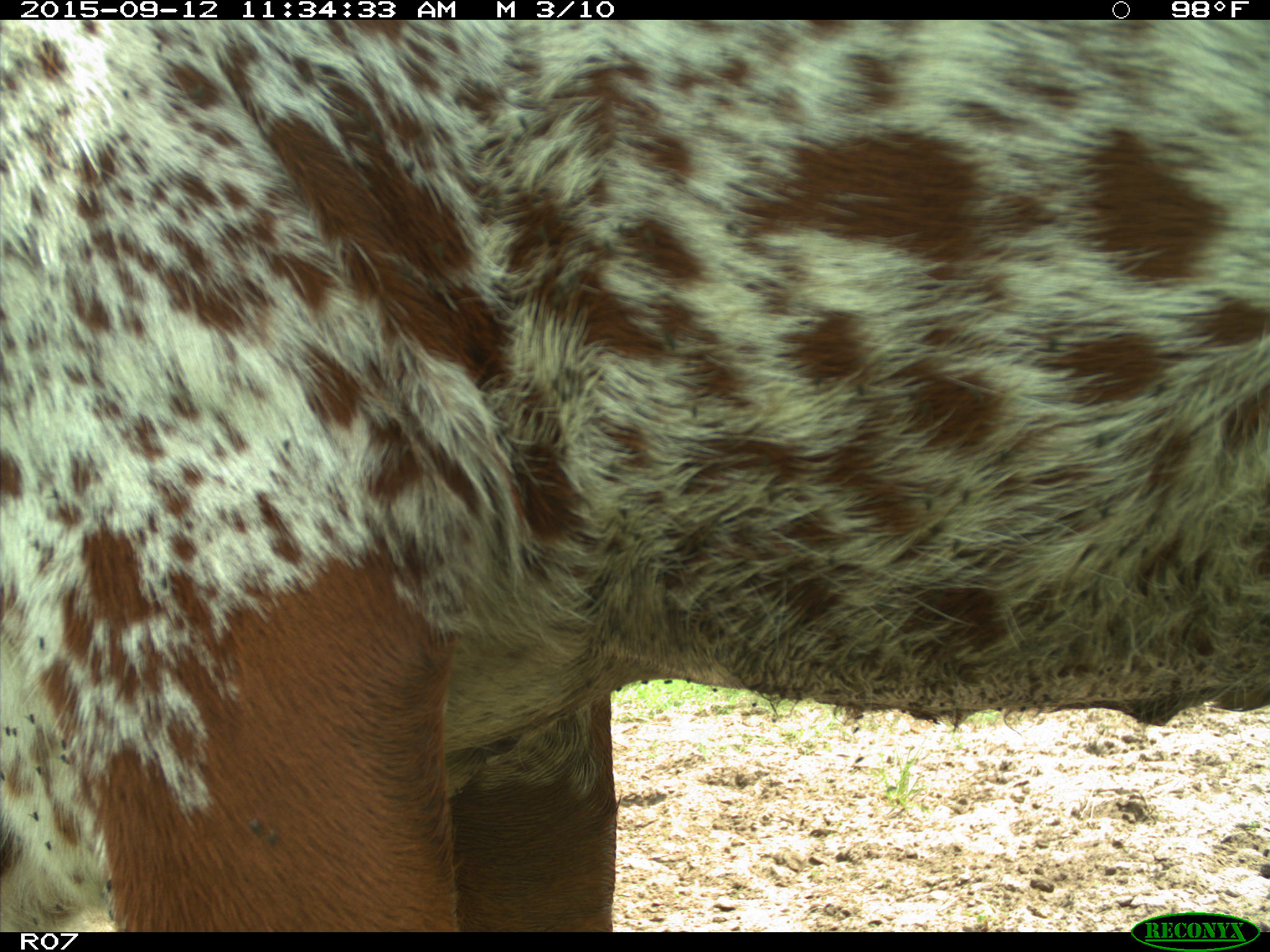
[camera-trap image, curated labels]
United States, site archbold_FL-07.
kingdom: Animalia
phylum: Chordata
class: Mammalia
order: Artiodactyla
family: Bovidae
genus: Bos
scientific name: Bos taurus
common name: domestic cow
Bos taurus (domestic cow).